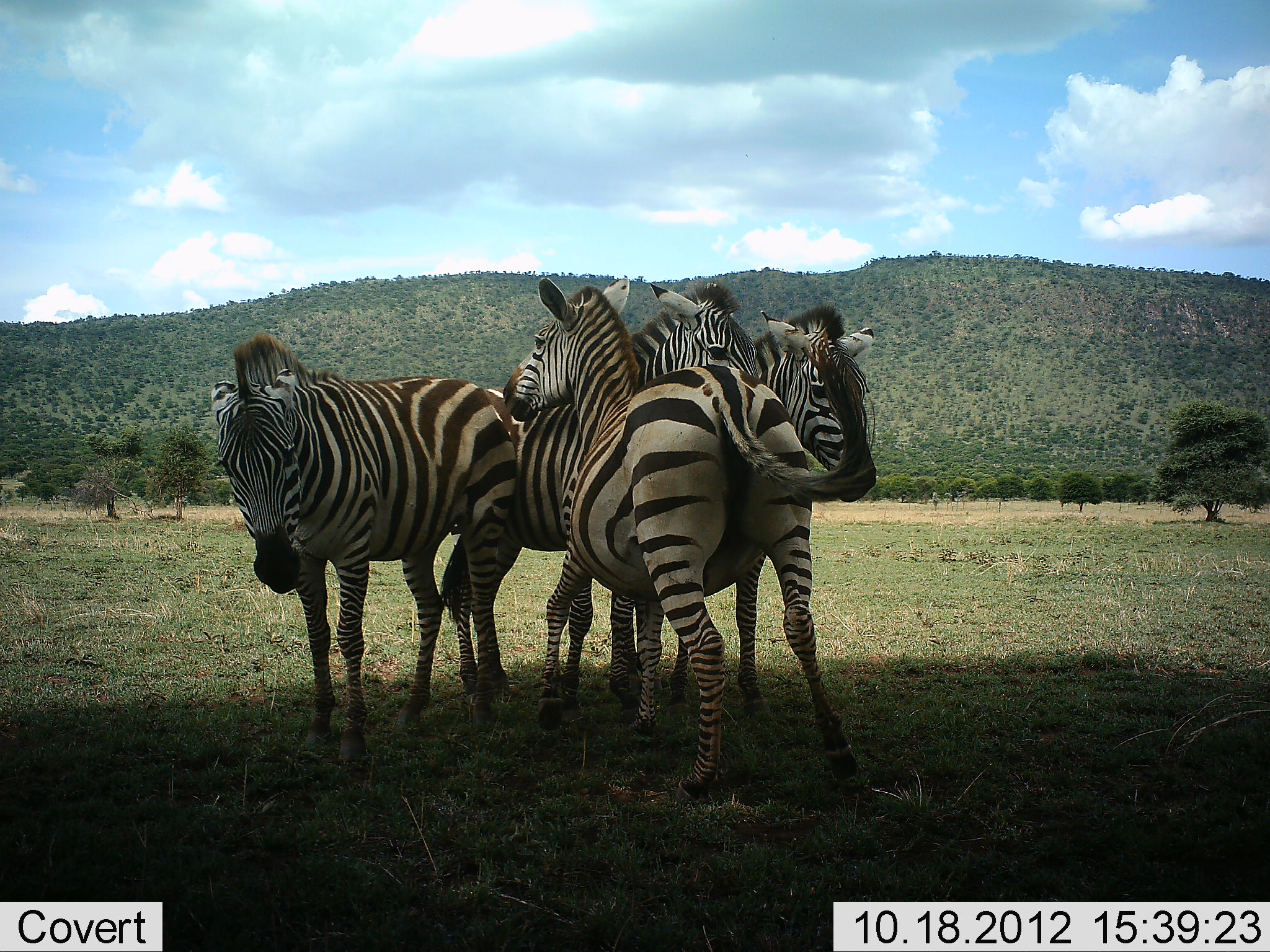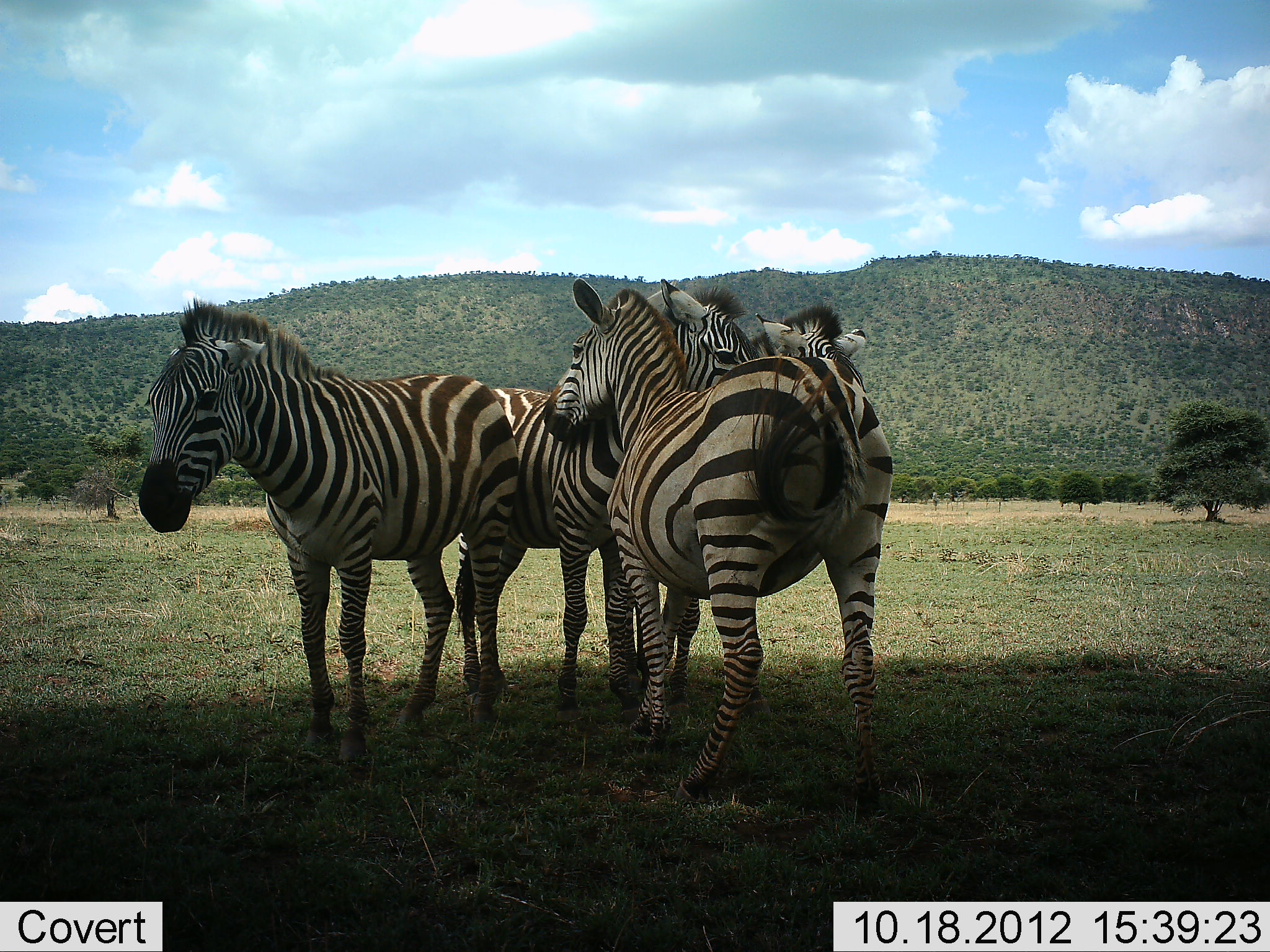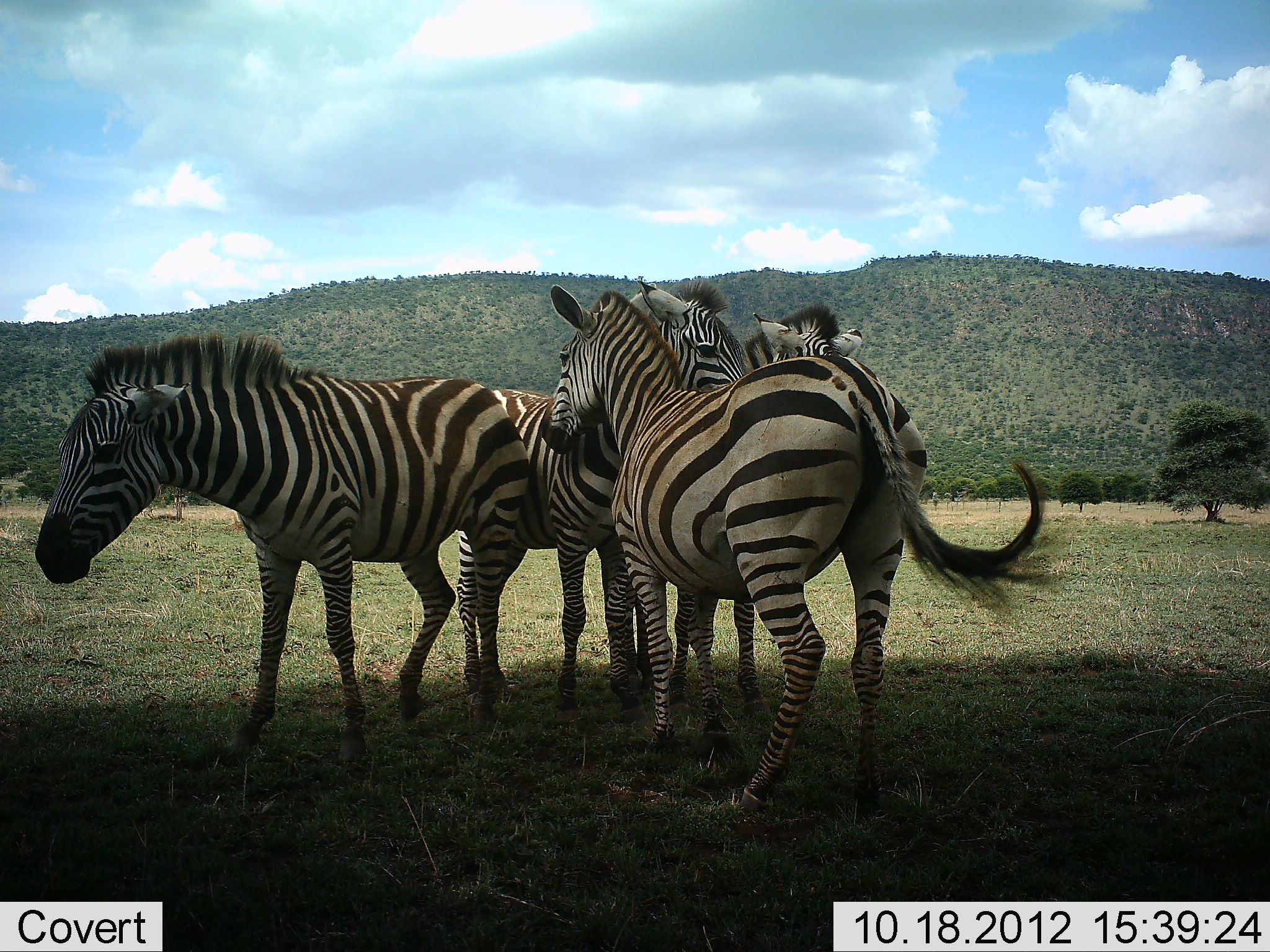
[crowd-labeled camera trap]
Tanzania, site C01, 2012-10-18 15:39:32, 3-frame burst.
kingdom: Animalia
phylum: Chordata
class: Mammalia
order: Perissodactyla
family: Equidae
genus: Equus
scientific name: Equus quagga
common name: plains zebra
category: zebra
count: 4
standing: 60%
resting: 0%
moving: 0%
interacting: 70%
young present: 0%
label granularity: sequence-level